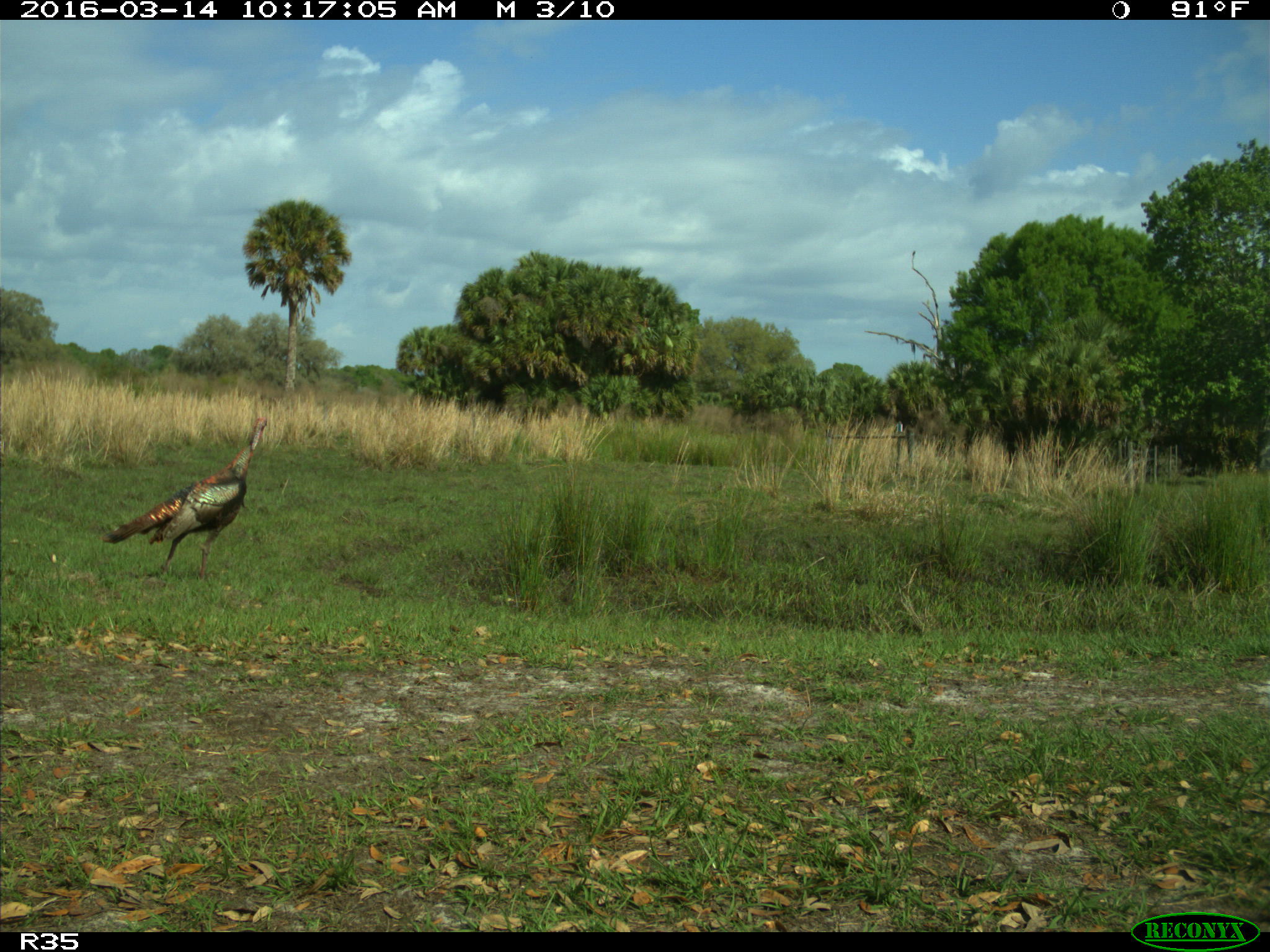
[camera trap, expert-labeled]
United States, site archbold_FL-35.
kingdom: Animalia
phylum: Chordata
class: Aves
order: Galliformes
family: Phasianidae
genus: Meleagris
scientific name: Meleagris gallopavo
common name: wild turkey